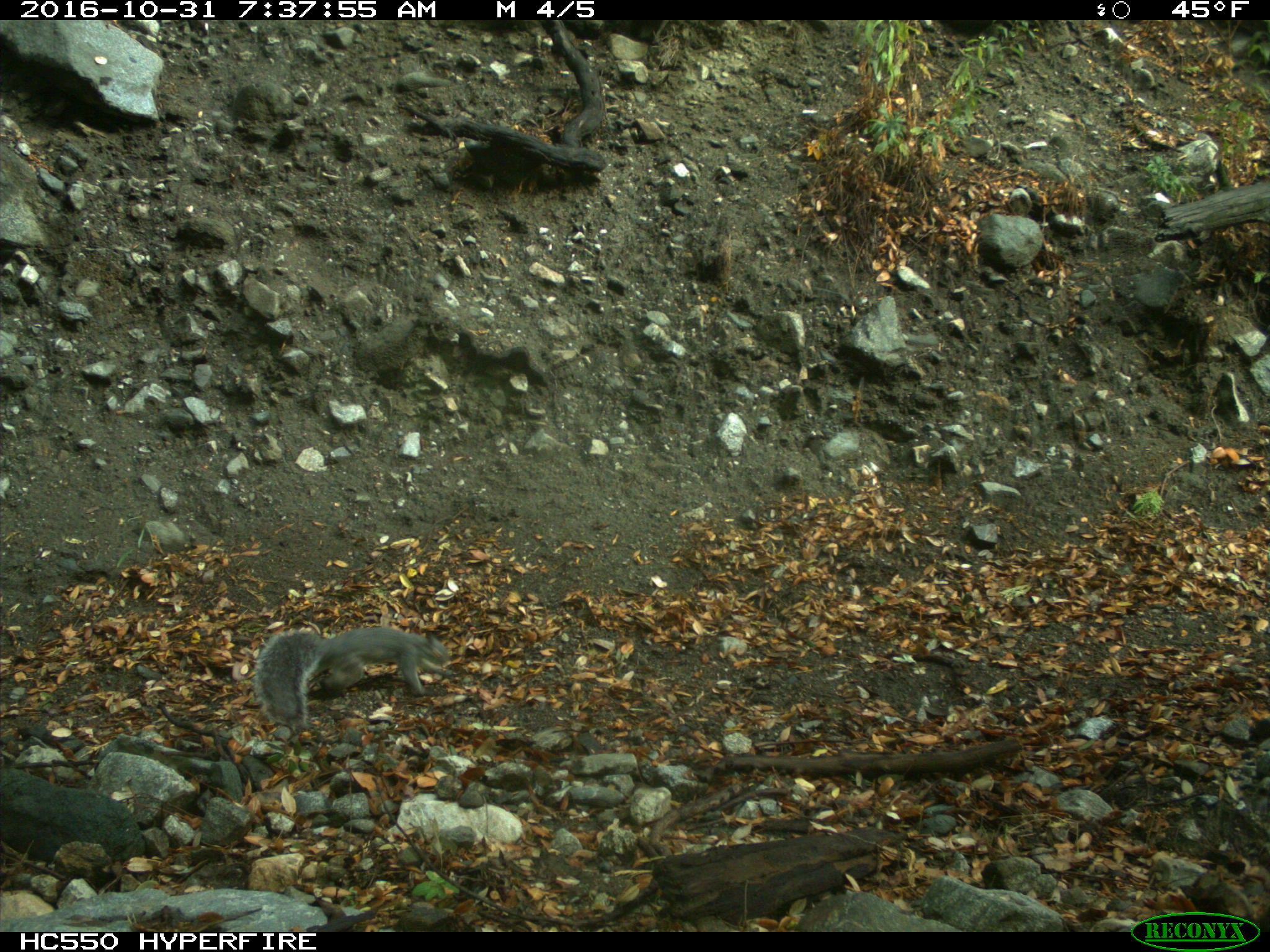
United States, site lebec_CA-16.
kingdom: Animalia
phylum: Chordata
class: Mammalia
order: Rodentia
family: Sciuridae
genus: Sciurus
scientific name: Sciurus carolinensis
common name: eastern gray squirrel